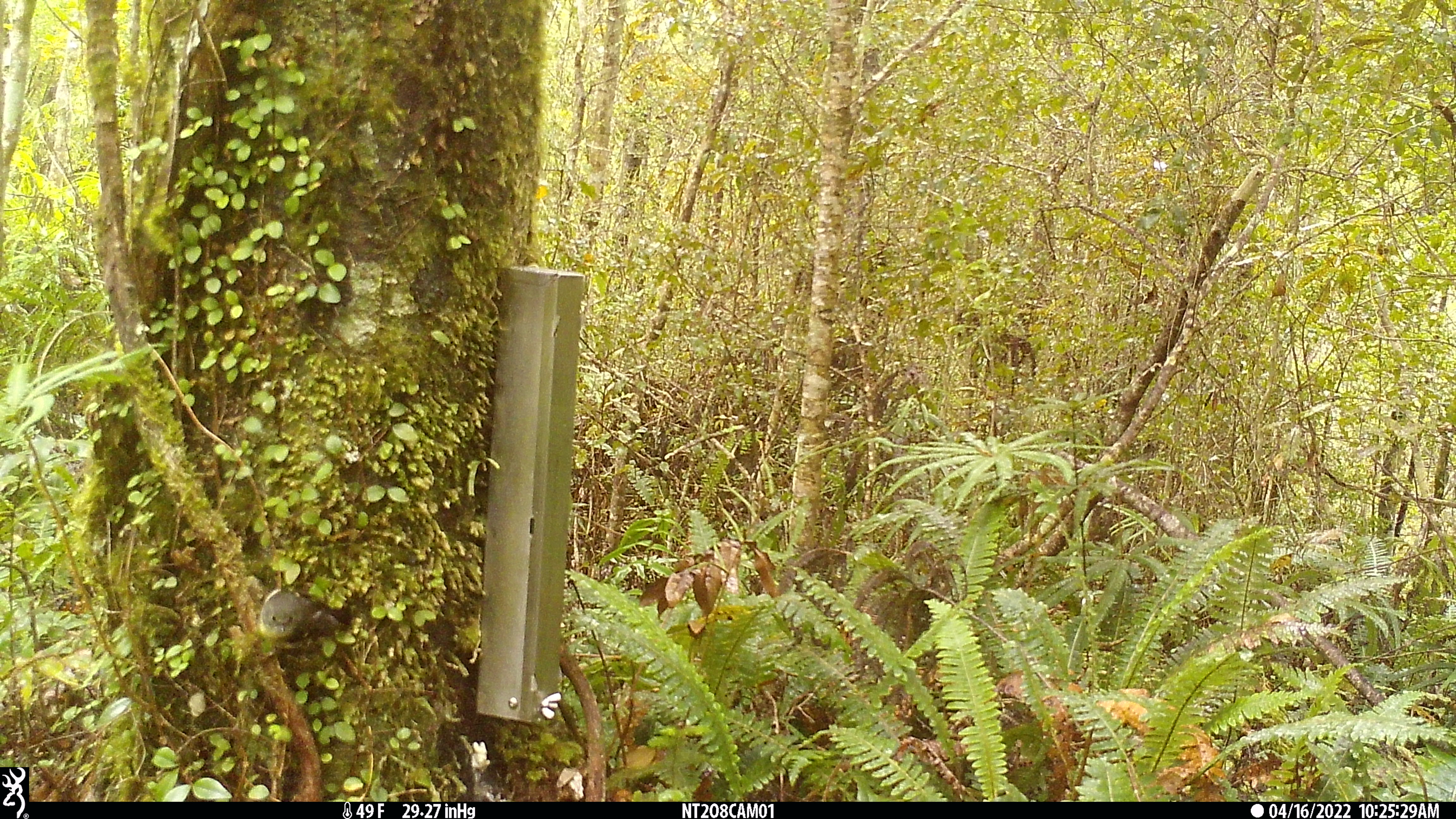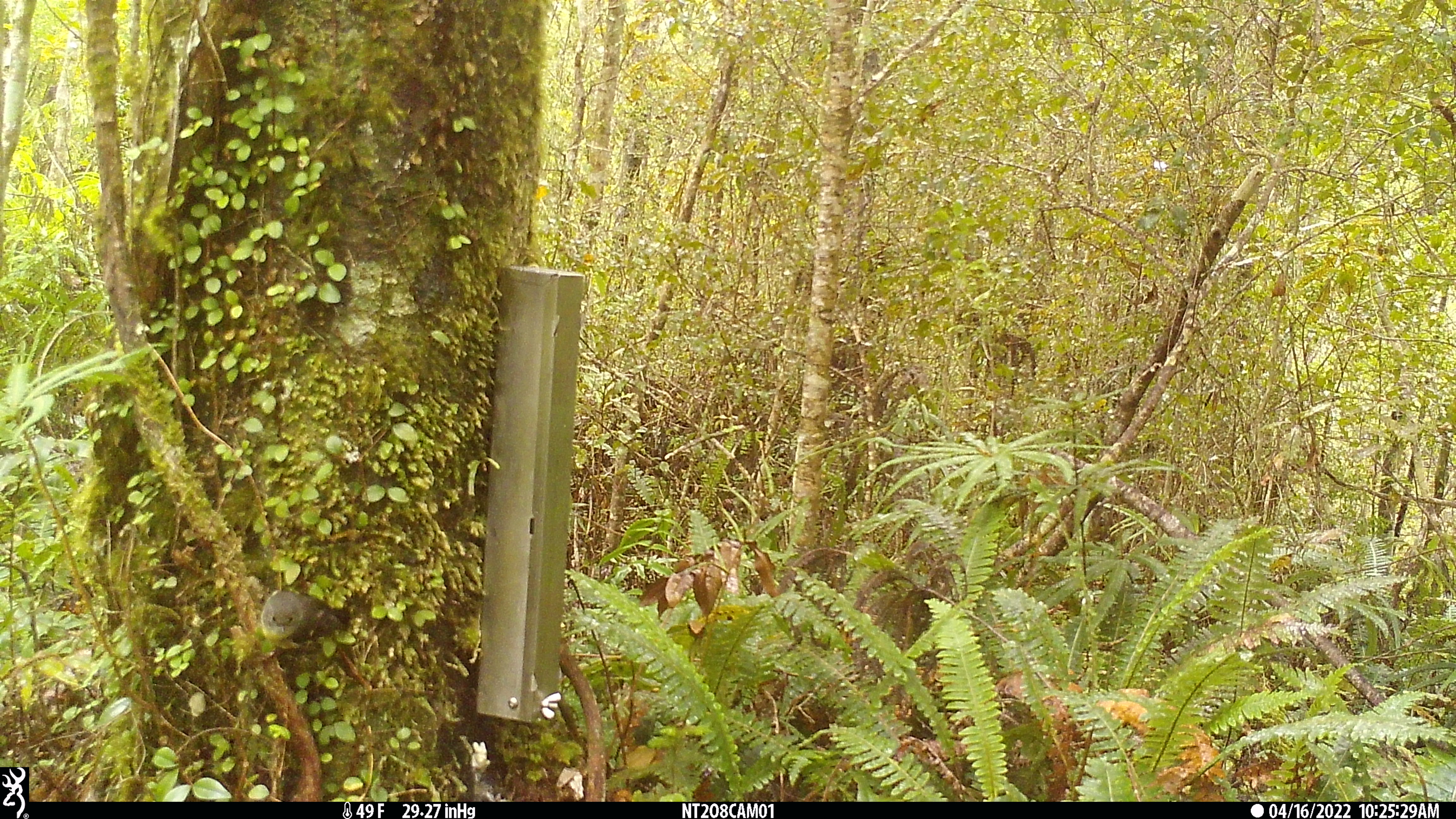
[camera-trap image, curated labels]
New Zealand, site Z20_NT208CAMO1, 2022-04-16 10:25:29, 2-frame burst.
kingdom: Animalia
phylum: Chordata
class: Aves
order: Passeriformes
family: Petroicidae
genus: Petroica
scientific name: Petroica macrocephala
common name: tomtit